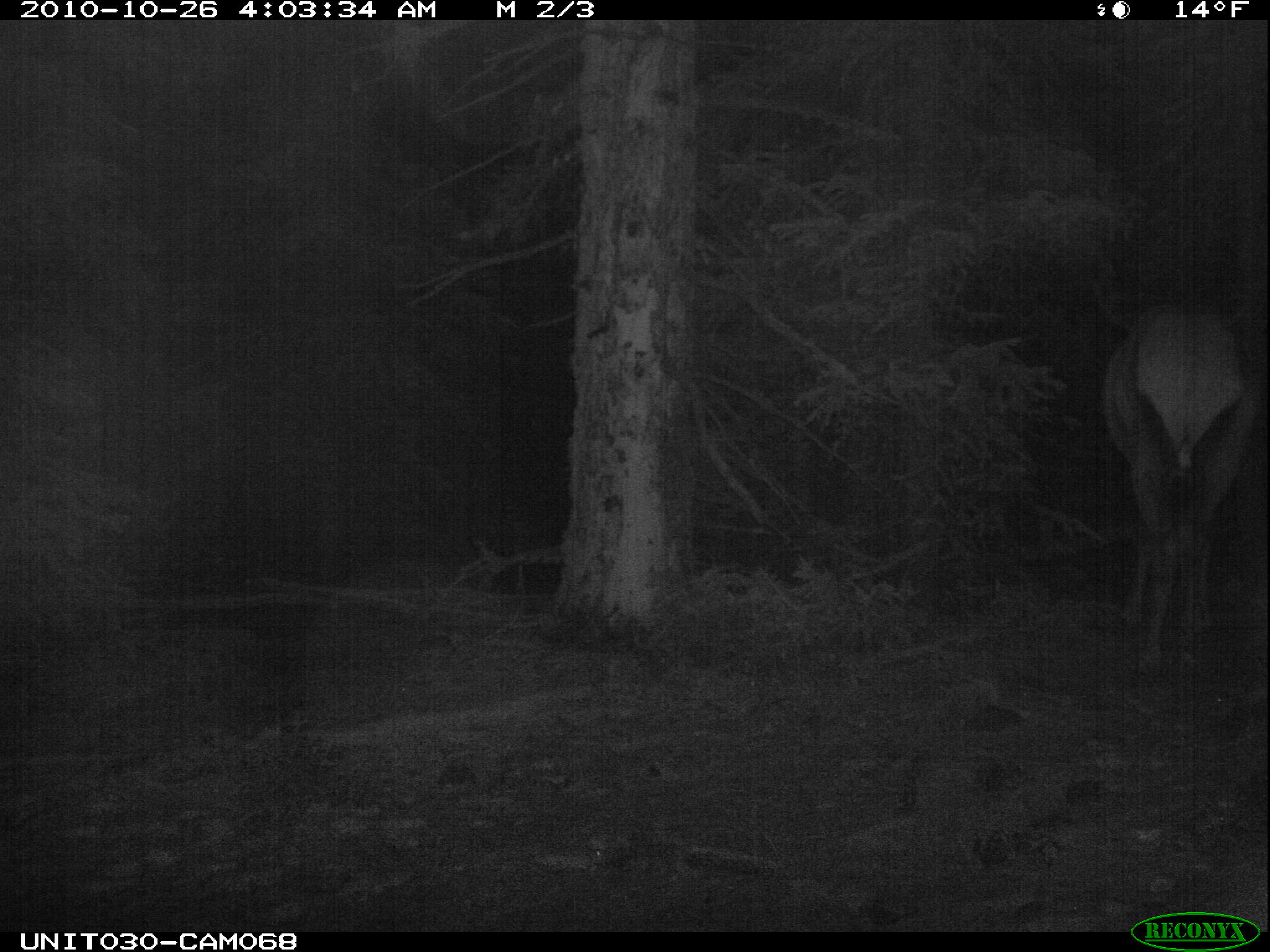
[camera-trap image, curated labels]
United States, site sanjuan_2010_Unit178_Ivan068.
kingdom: Animalia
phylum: Chordata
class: Mammalia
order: Artiodactyla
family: Cervidae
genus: Cervus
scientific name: Cervus elaphus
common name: red deer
Cervus elaphus (red deer).